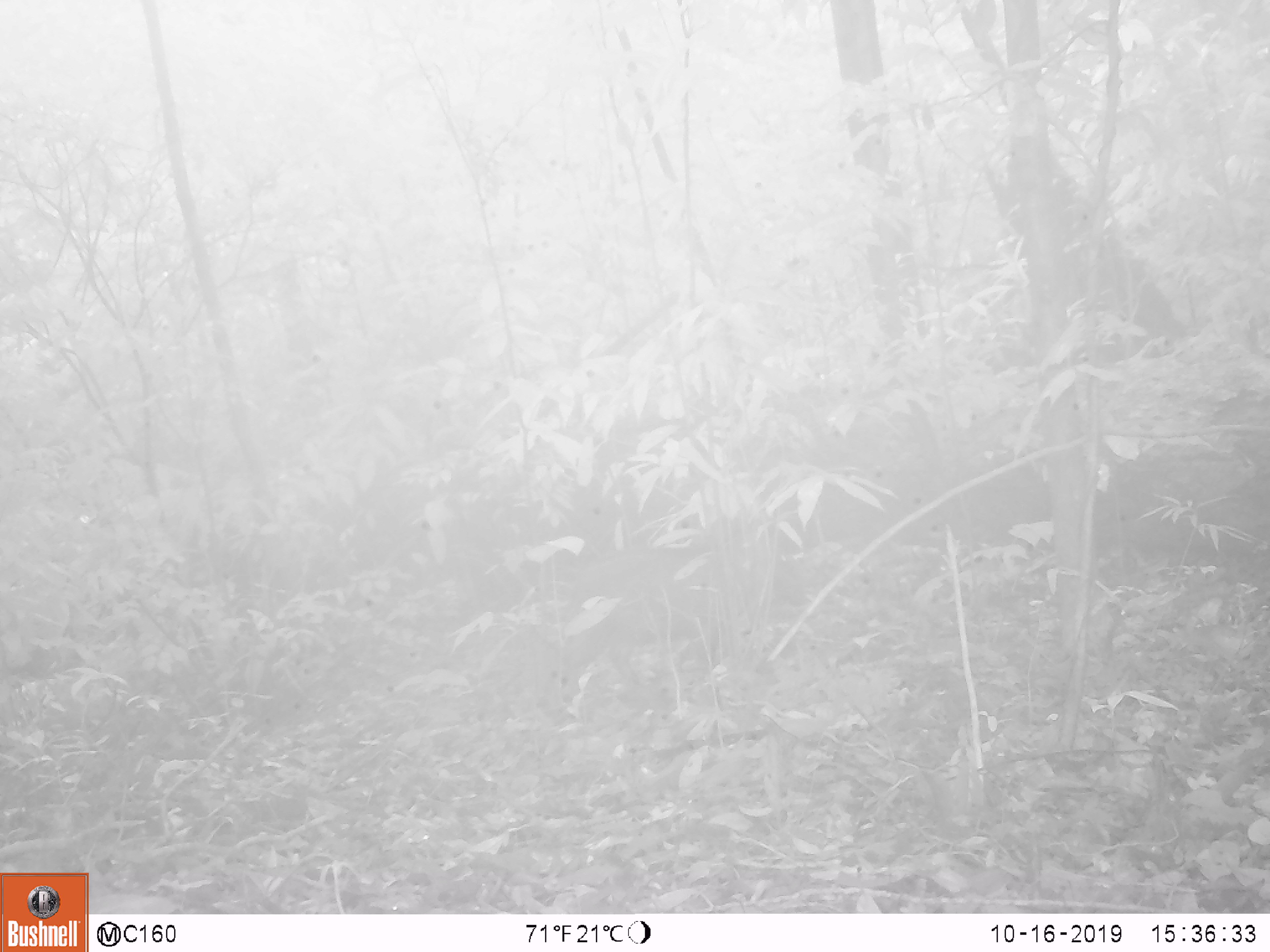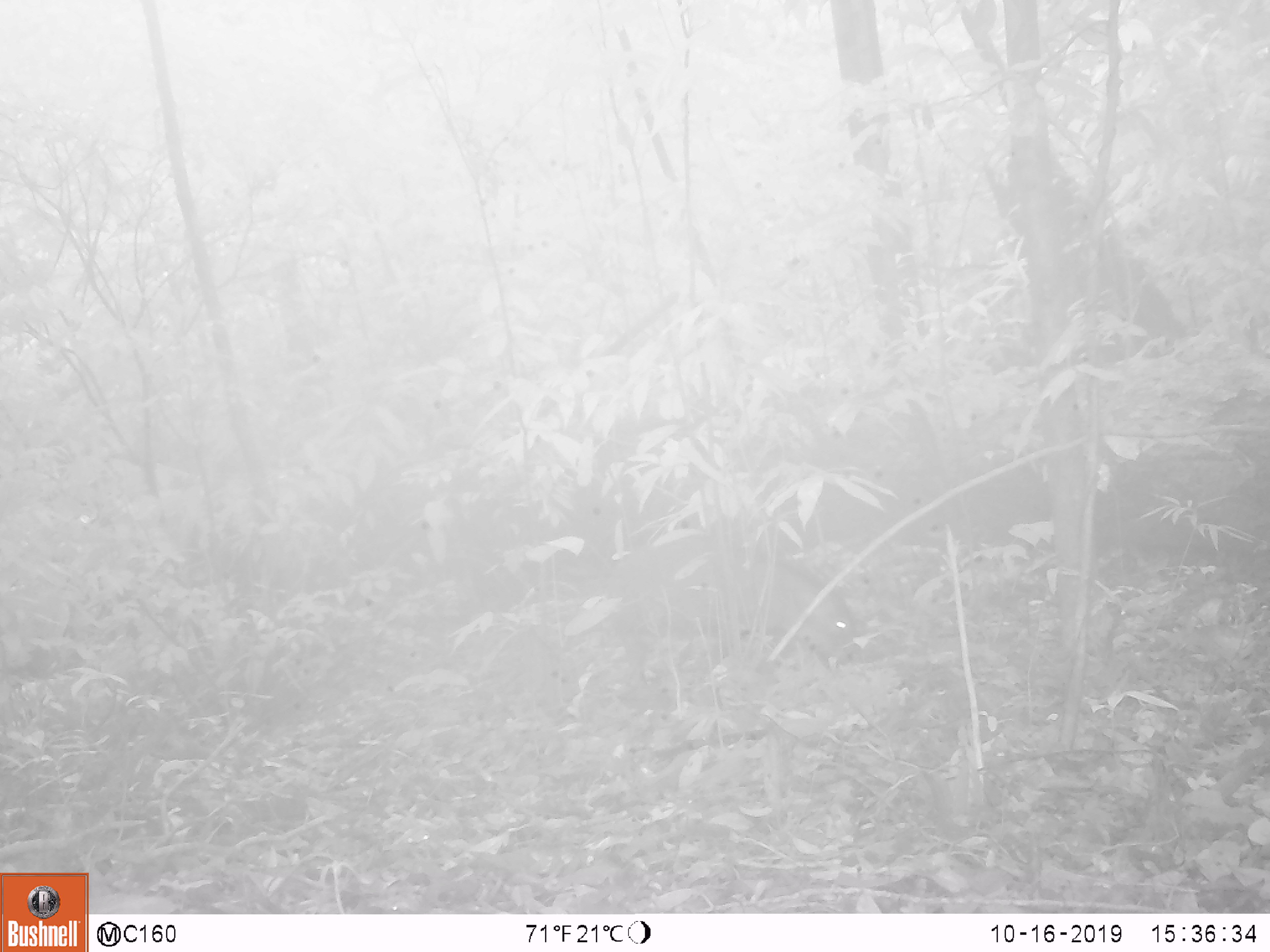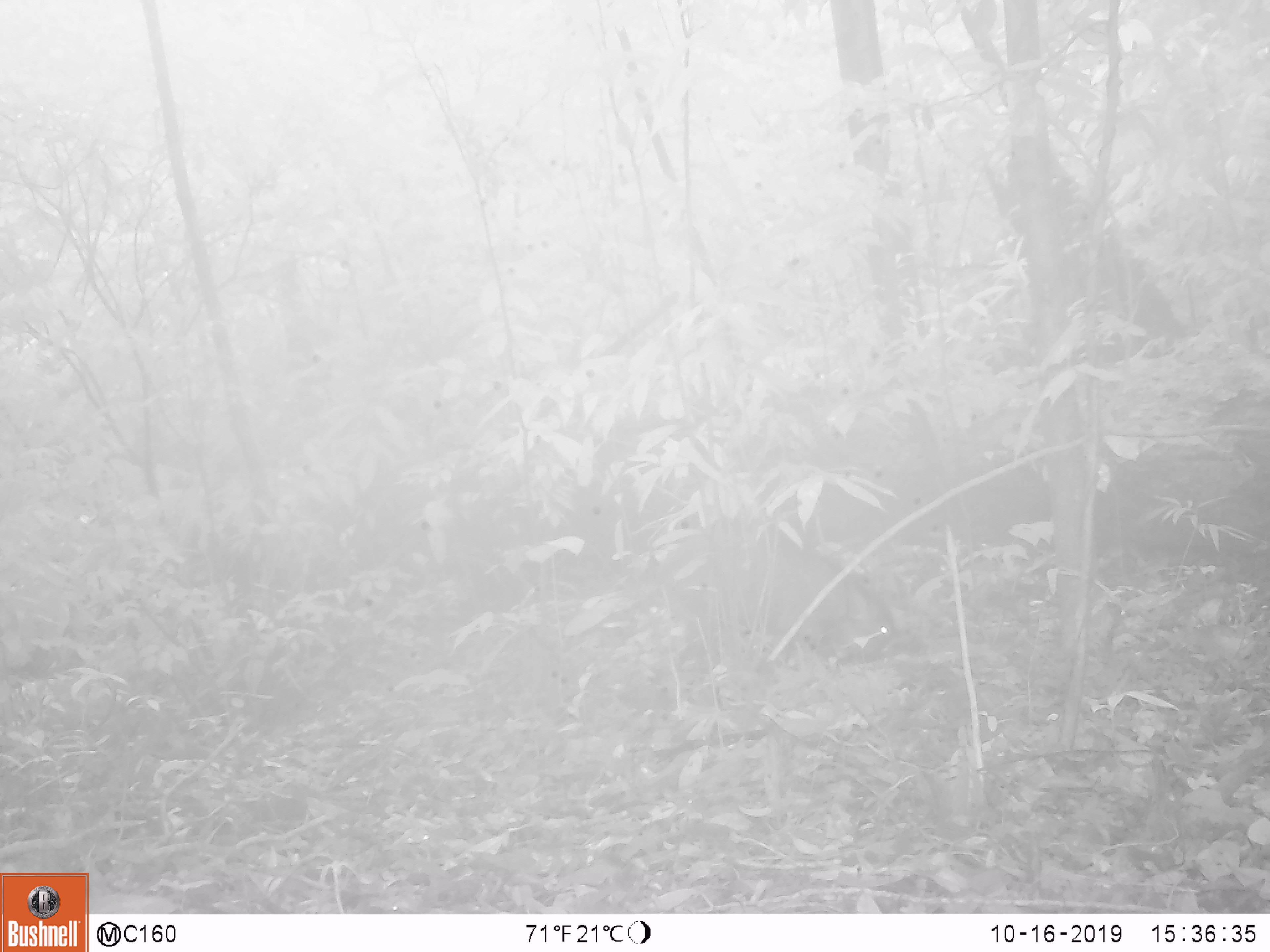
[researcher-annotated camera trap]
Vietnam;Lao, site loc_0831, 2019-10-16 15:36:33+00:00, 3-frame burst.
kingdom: Animalia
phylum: Chordata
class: Mammalia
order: Artiodactyla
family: Suidae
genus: Sus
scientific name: Sus scrofa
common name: eurasian wild pig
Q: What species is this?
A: Eurasian wild pig (Sus scrofa).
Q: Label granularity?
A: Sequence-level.